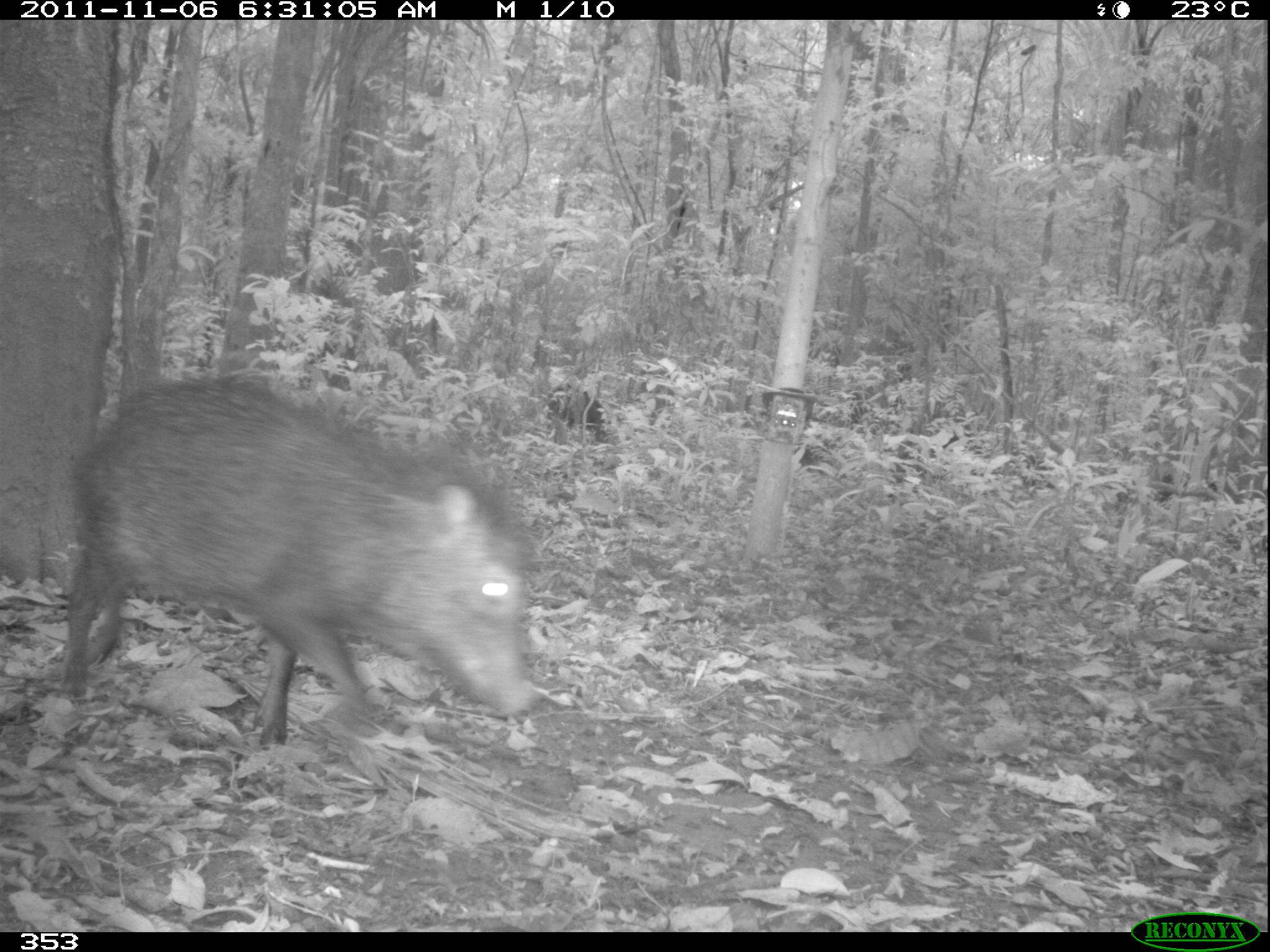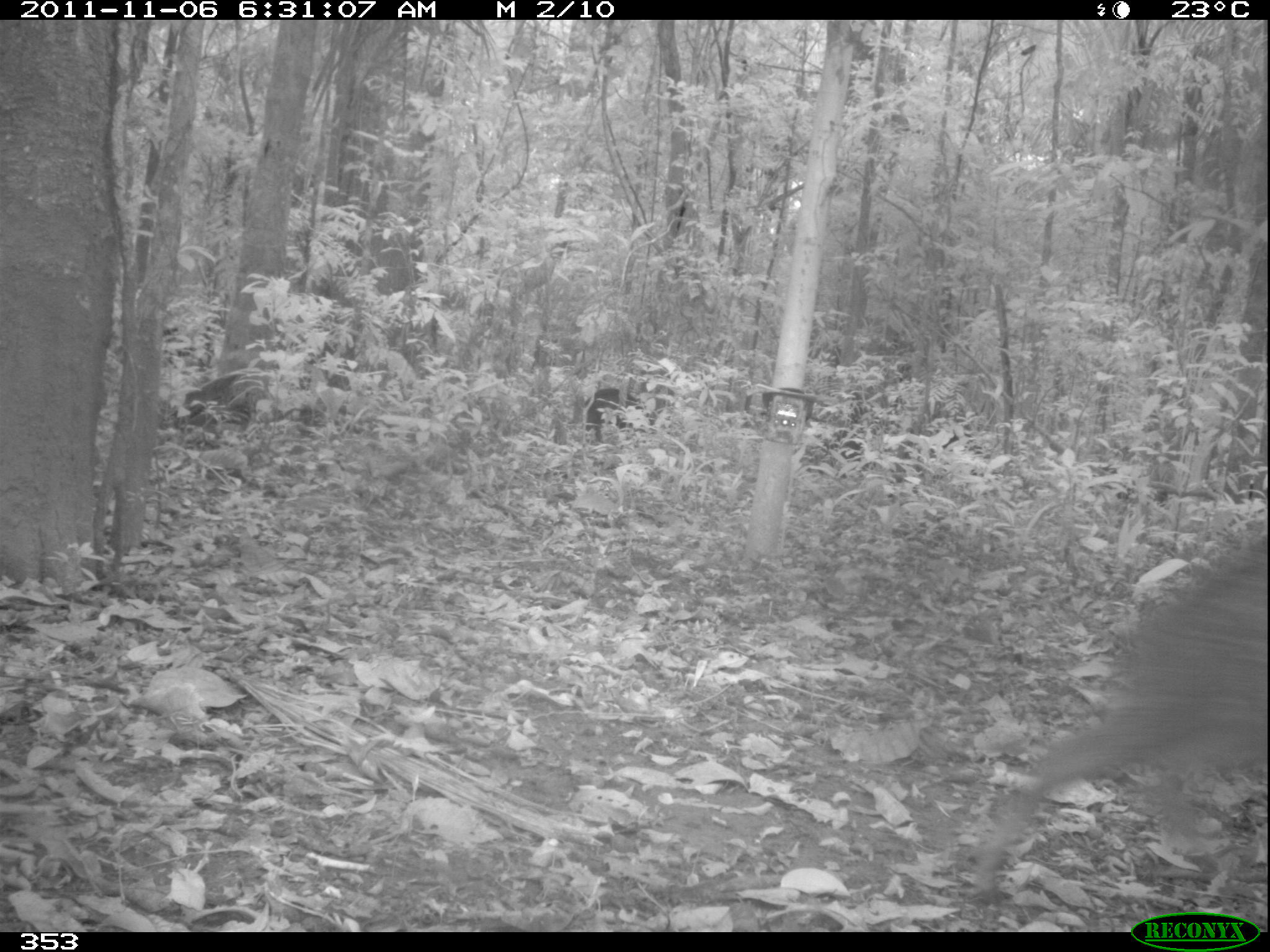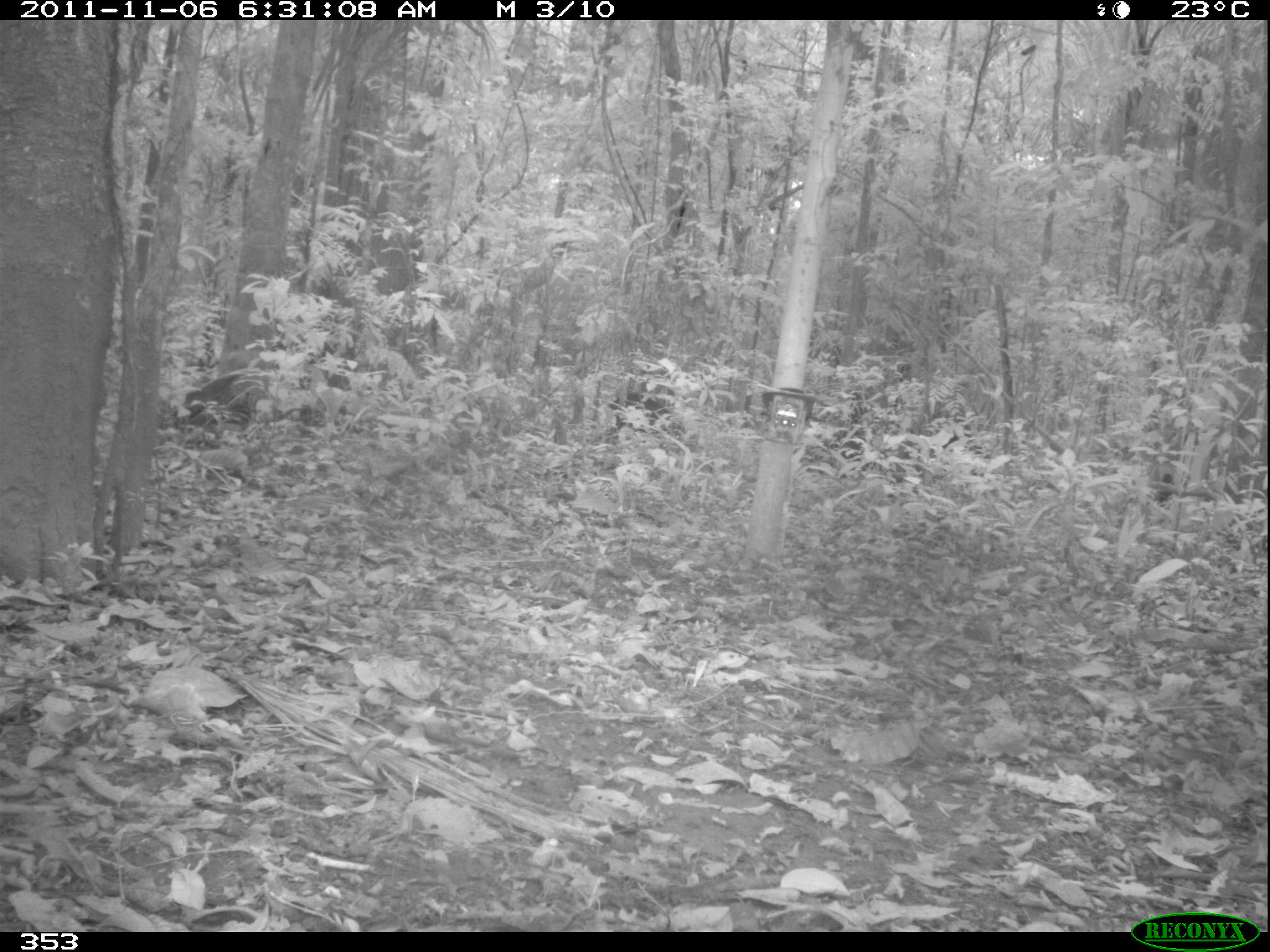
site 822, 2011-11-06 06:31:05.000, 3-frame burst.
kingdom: Animalia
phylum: Chordata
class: Mammalia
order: Artiodactyla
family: Tayassuidae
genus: Tayassu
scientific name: Tayassu pecari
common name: white-lipped peccary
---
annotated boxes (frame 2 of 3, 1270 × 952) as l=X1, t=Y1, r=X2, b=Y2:
tayassu pecari: l=972, t=528, r=1270, b=887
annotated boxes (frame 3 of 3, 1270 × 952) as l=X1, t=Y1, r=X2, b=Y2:
tayassu pecari: l=608, t=390, r=684, b=440